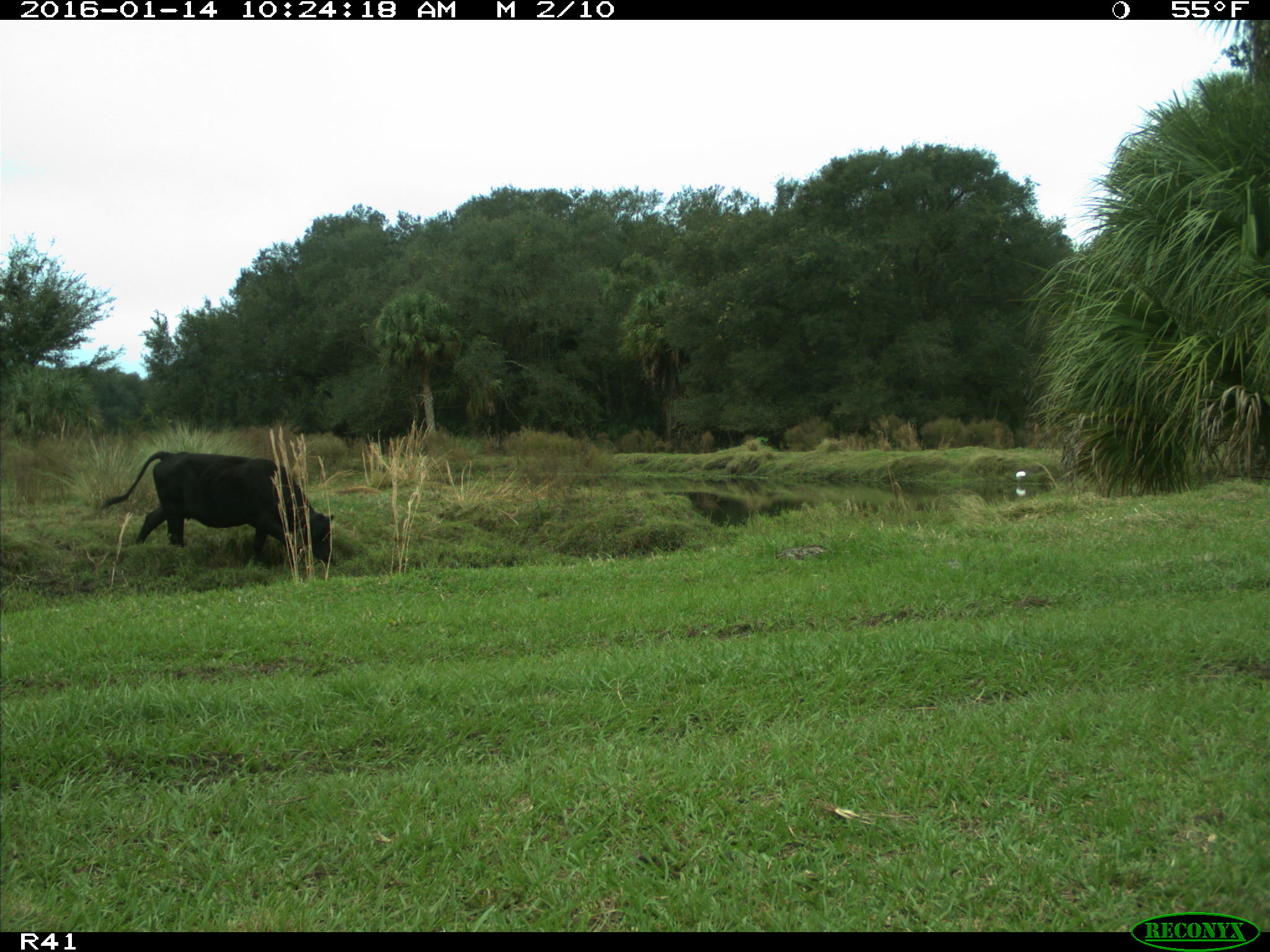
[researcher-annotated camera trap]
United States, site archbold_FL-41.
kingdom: Animalia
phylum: Chordata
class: Mammalia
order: Artiodactyla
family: Bovidae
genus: Bos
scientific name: Bos taurus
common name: domestic cow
Bos taurus (domestic cow).